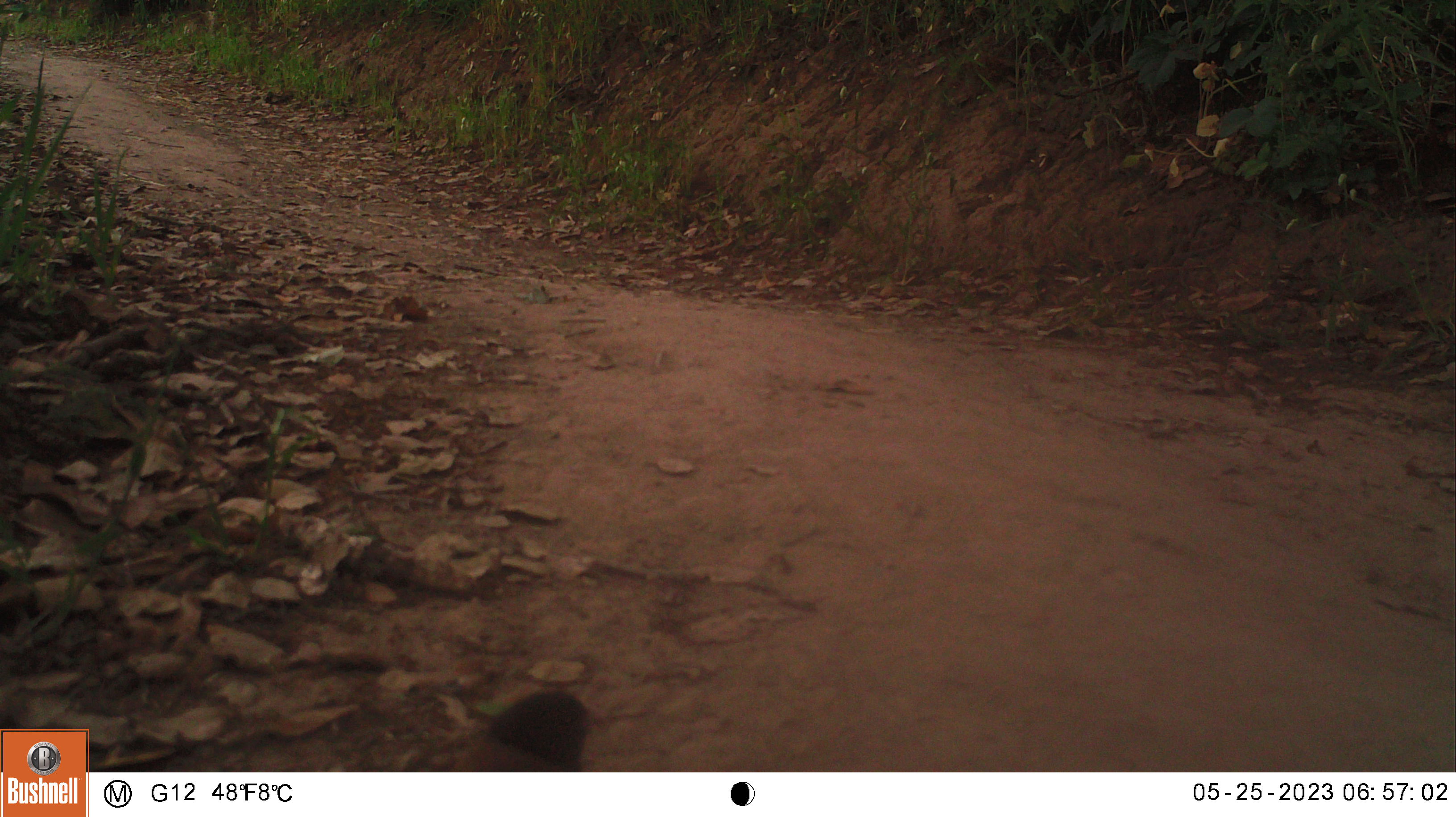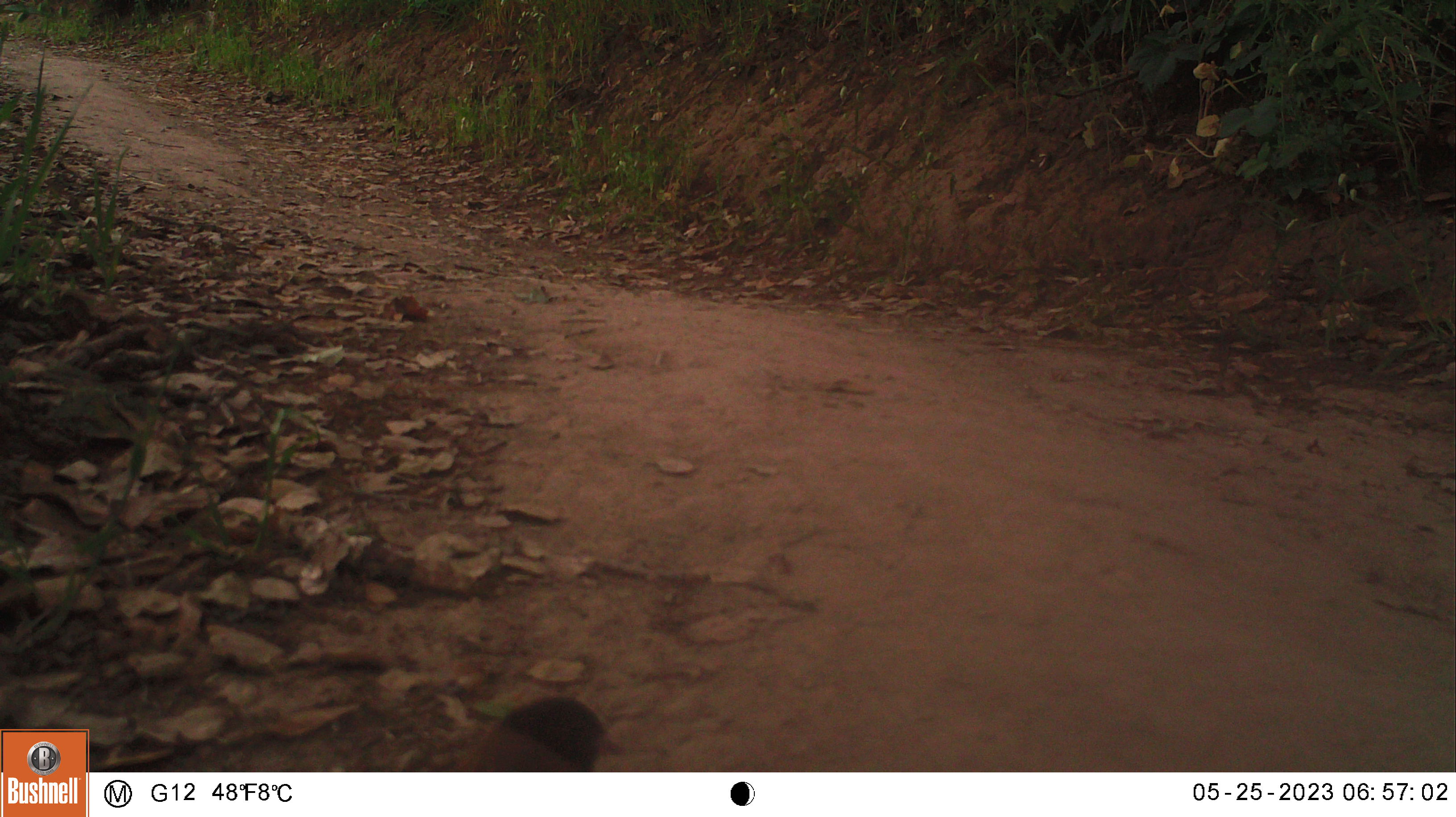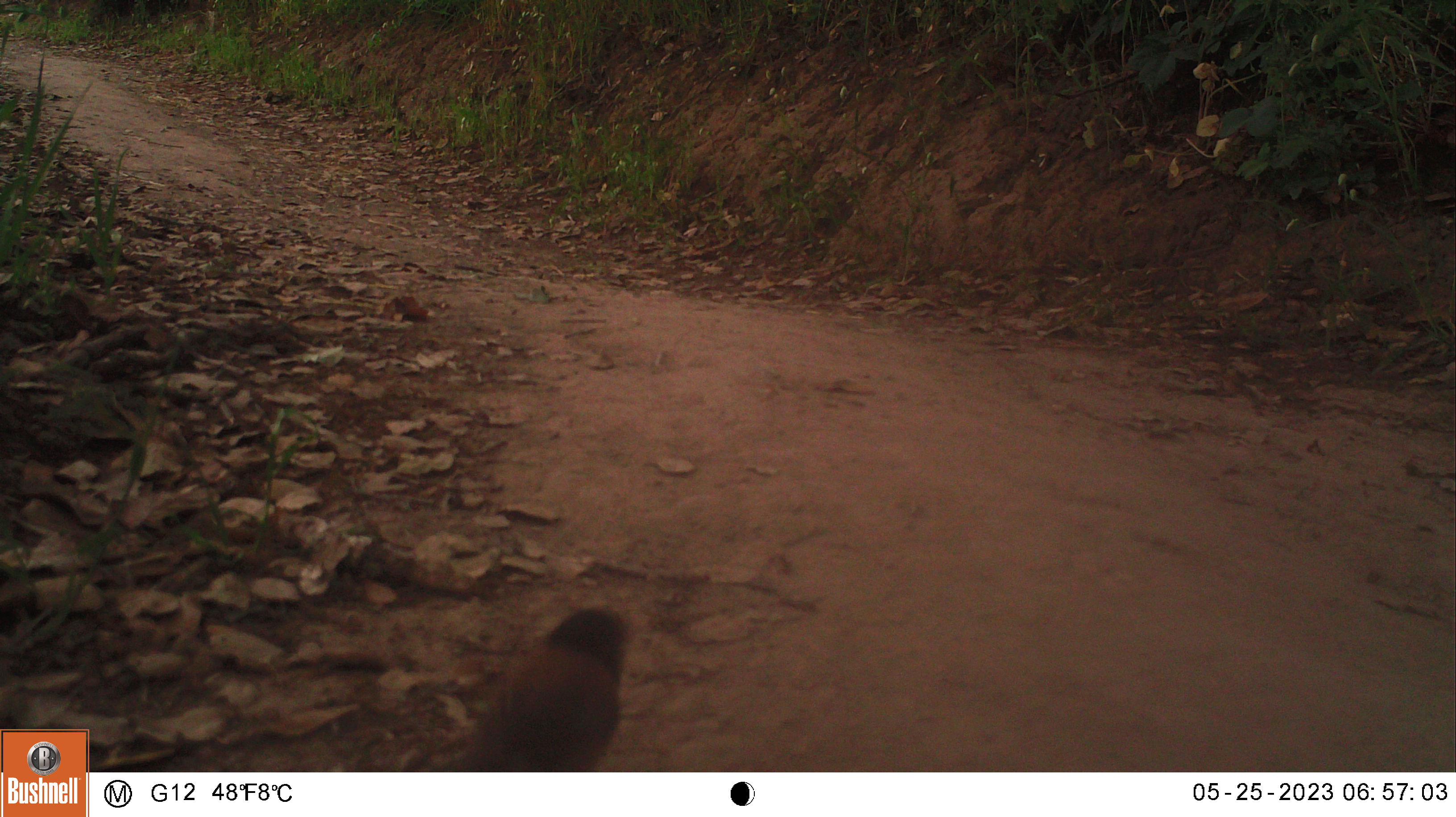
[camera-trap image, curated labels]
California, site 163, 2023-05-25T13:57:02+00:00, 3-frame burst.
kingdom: Animalia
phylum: Chordata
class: Aves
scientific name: Aves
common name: bird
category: unknown bird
Unknown bird (bird) (Aves).